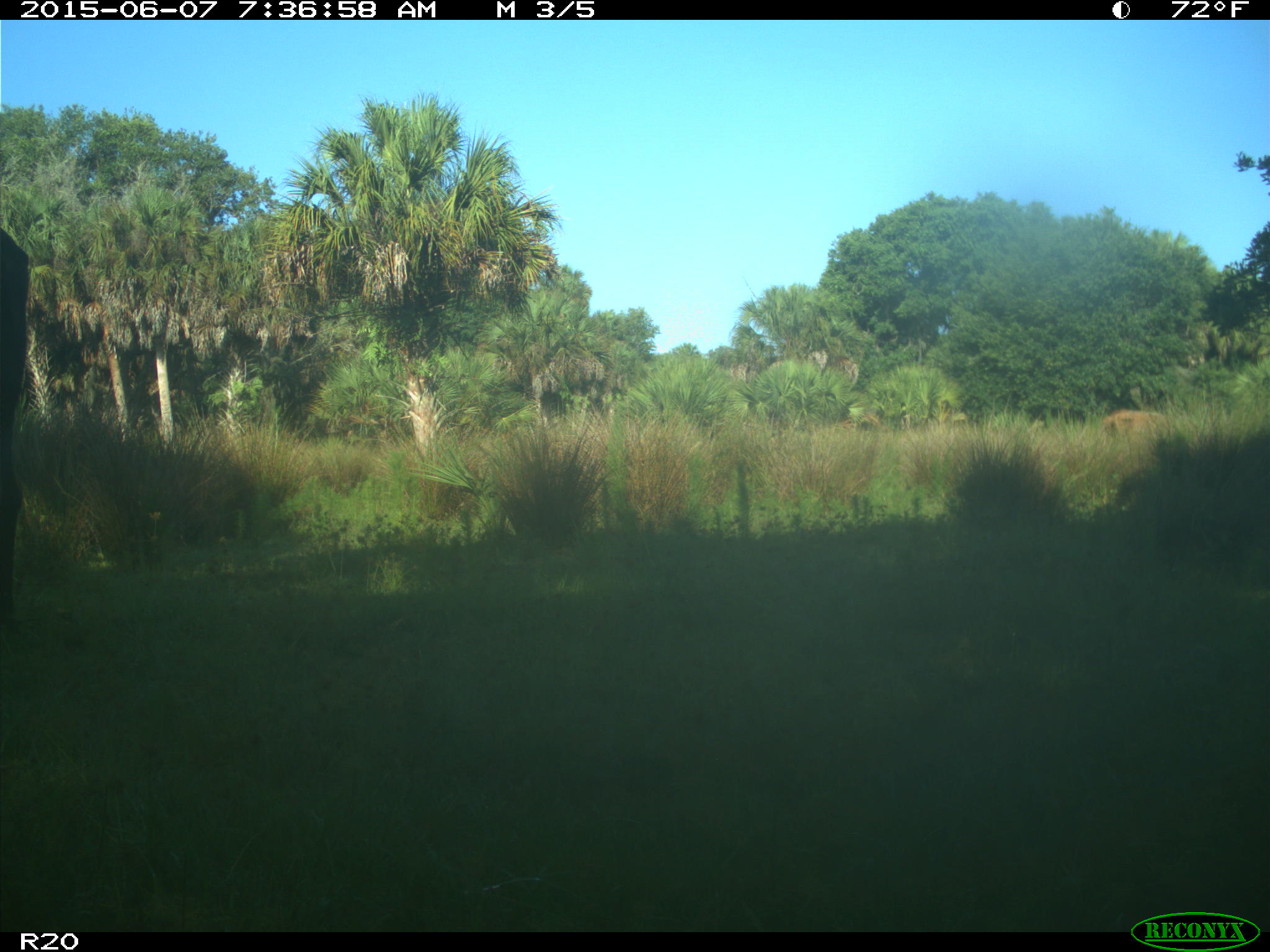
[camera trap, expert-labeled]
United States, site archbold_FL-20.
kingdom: Animalia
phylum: Chordata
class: Mammalia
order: Artiodactyla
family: Bovidae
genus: Bos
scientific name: Bos taurus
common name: domestic cow